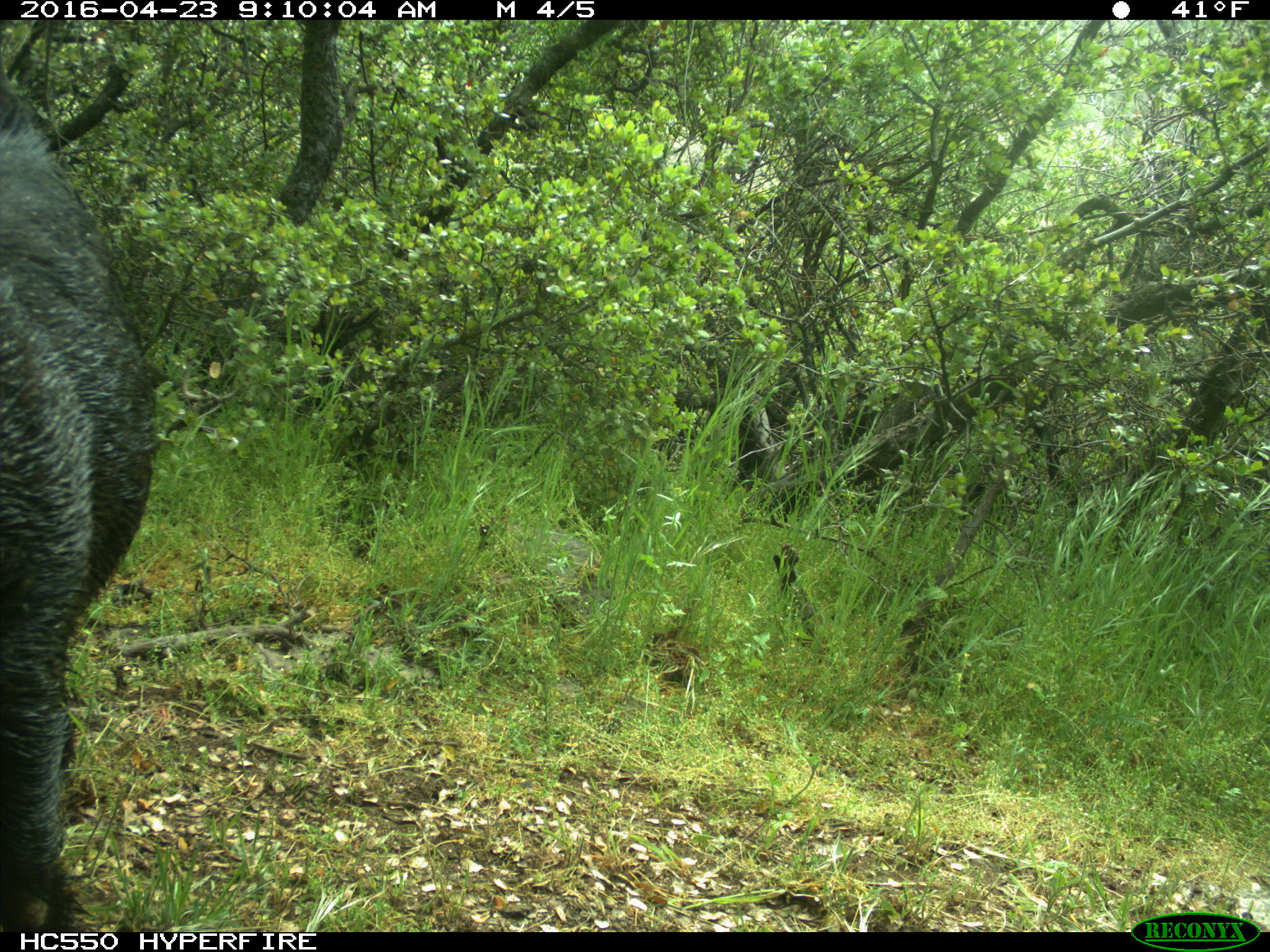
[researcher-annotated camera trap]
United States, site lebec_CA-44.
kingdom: Animalia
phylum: Chordata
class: Mammalia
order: Artiodactyla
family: Suidae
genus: Sus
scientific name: Sus scrofa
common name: wild boar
Sus scrofa (wild boar).